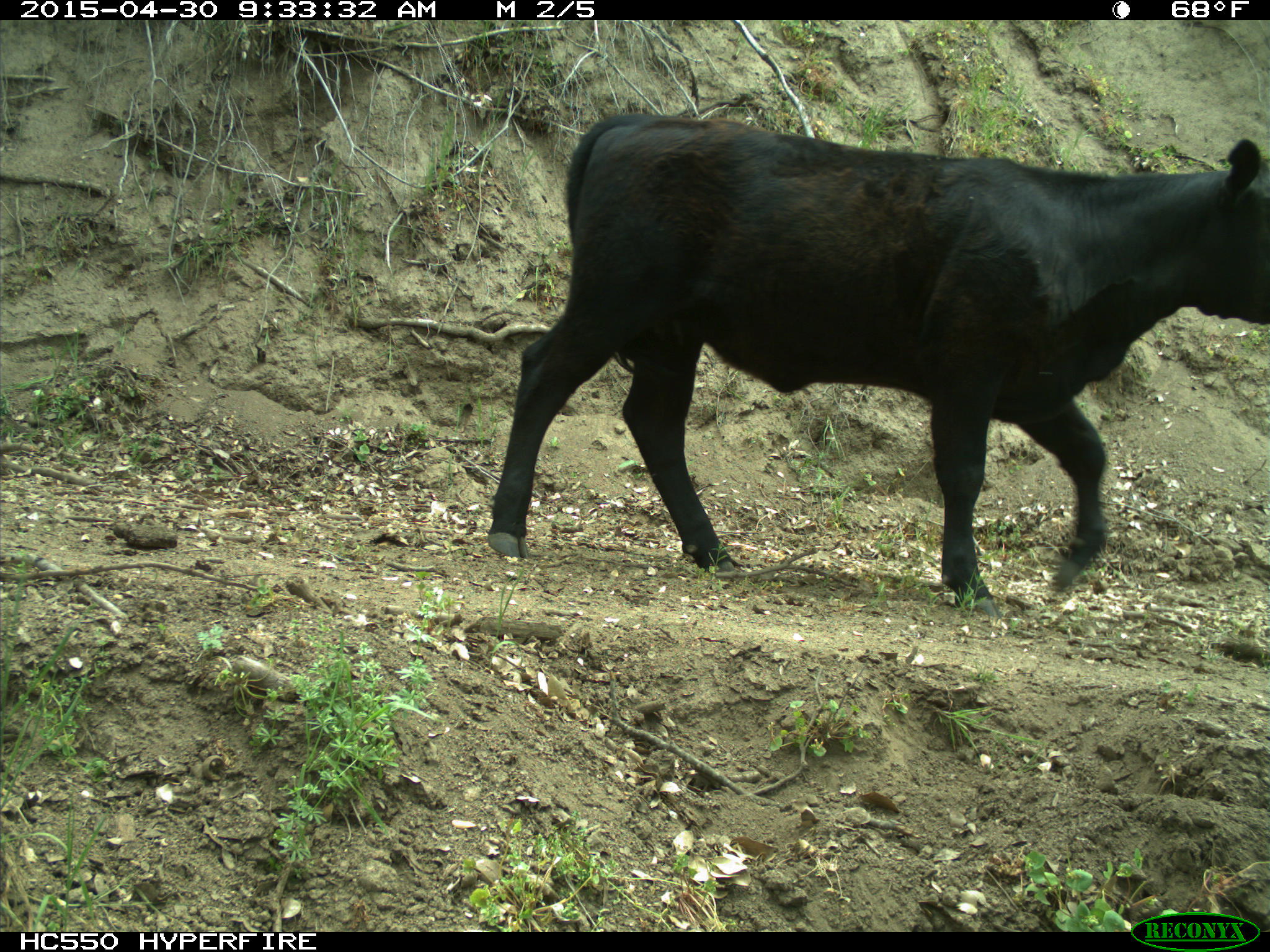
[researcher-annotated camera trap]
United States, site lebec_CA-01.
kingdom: Animalia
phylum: Chordata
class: Mammalia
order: Artiodactyla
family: Bovidae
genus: Bos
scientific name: Bos taurus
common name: domestic cow